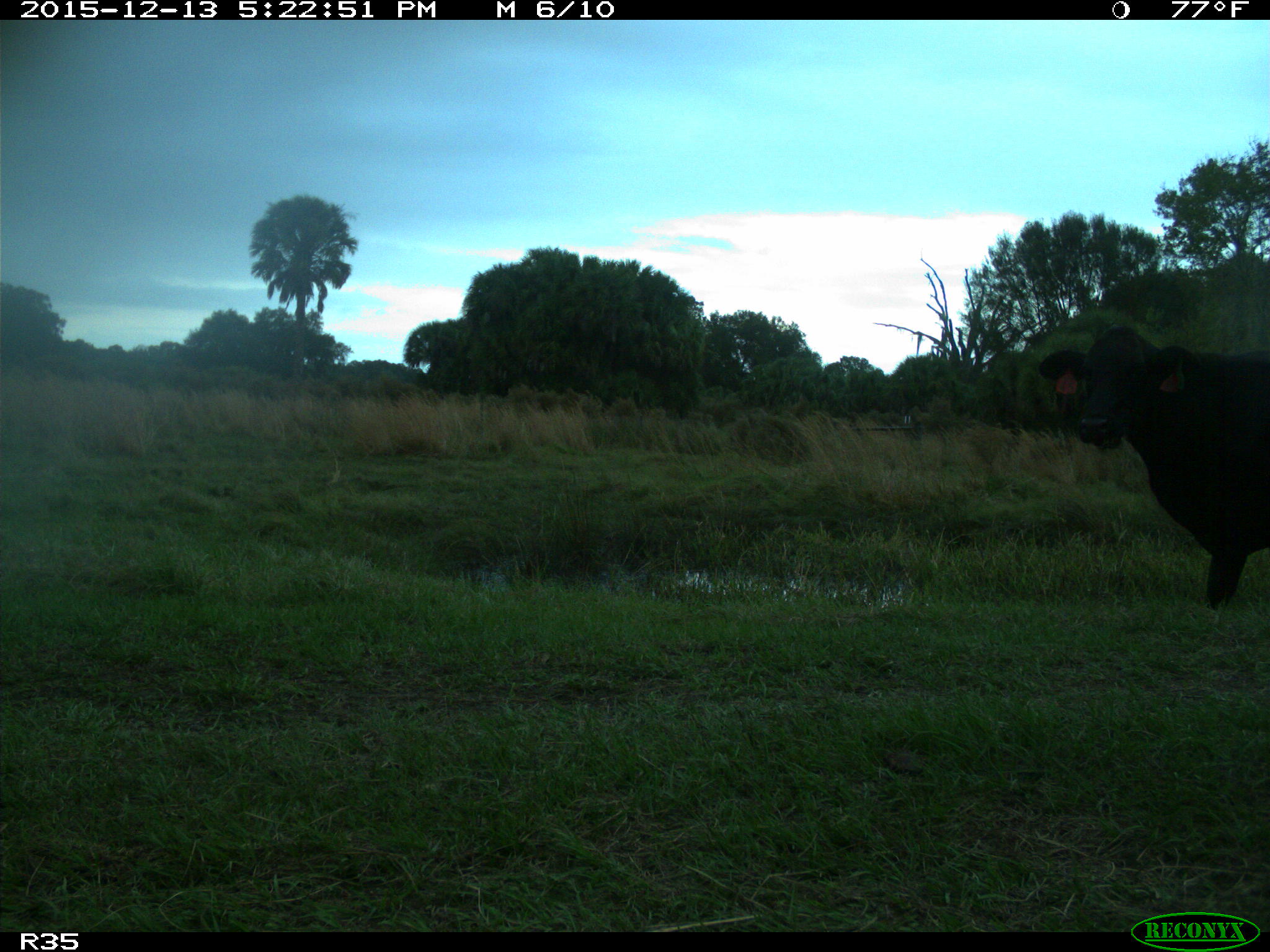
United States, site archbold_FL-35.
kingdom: Animalia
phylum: Chordata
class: Mammalia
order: Artiodactyla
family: Bovidae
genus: Bos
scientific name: Bos taurus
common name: domestic cow